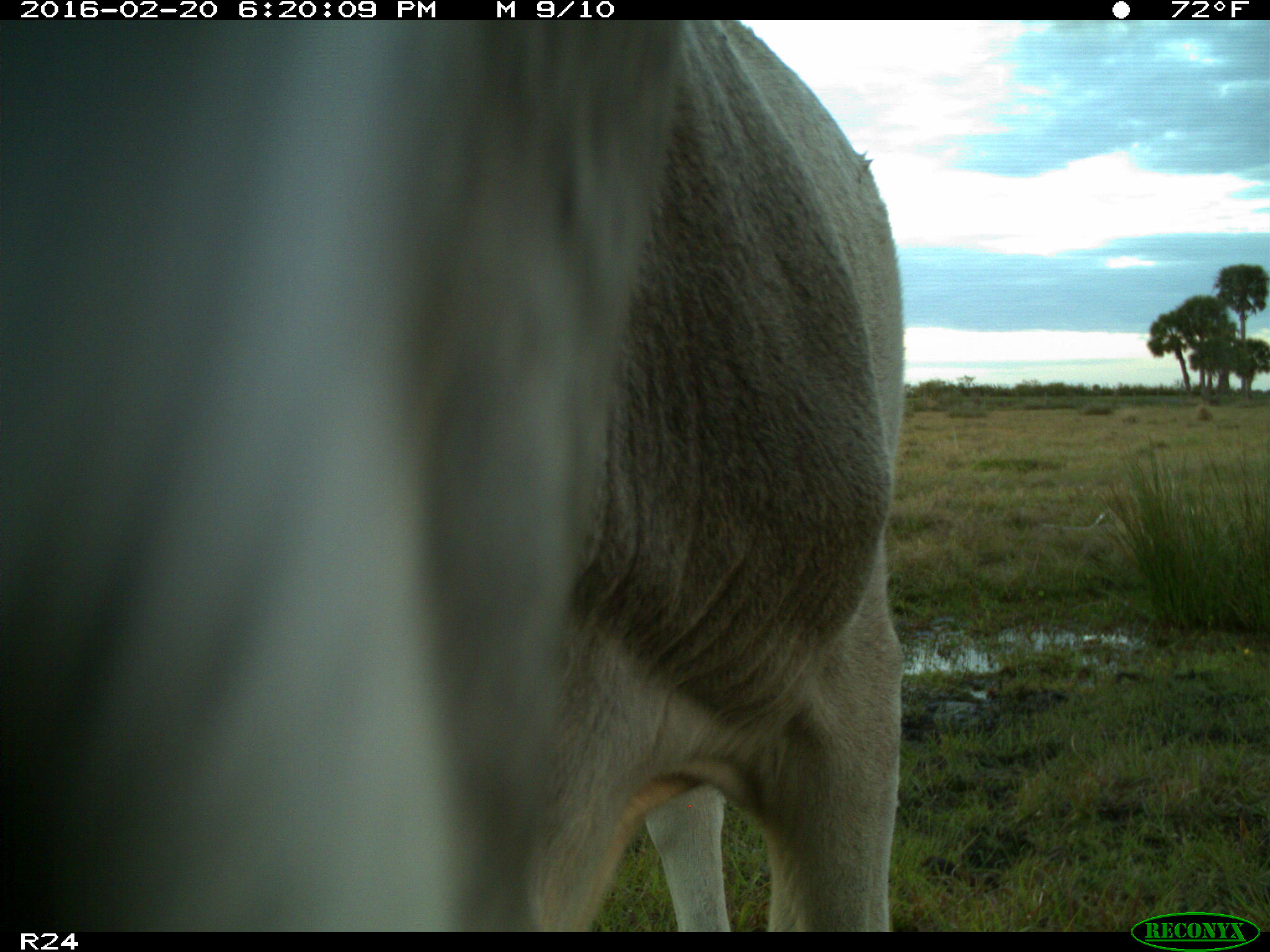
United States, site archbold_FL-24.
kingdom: Animalia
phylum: Chordata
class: Mammalia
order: Artiodactyla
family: Bovidae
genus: Bos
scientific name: Bos taurus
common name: domestic cow